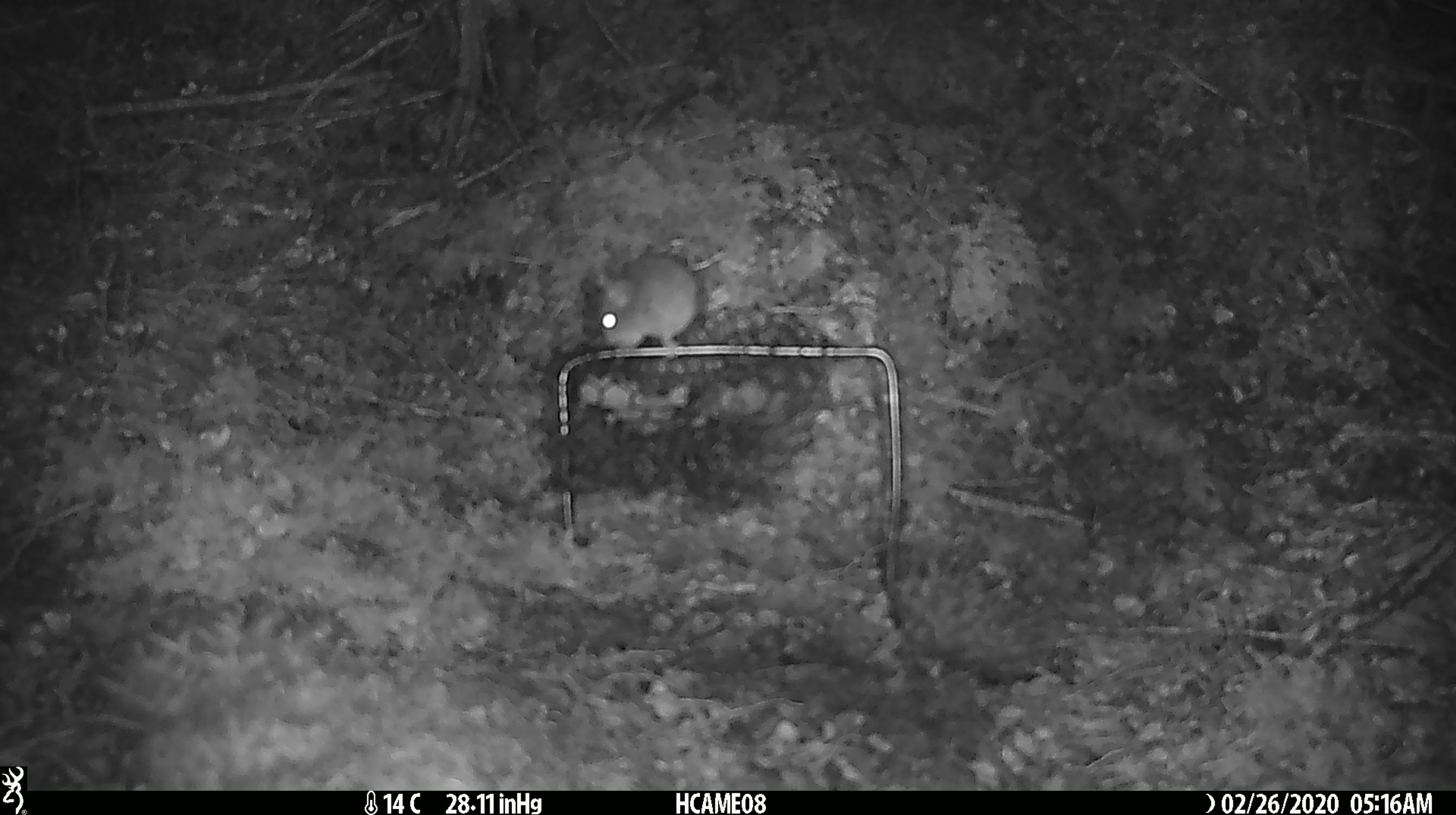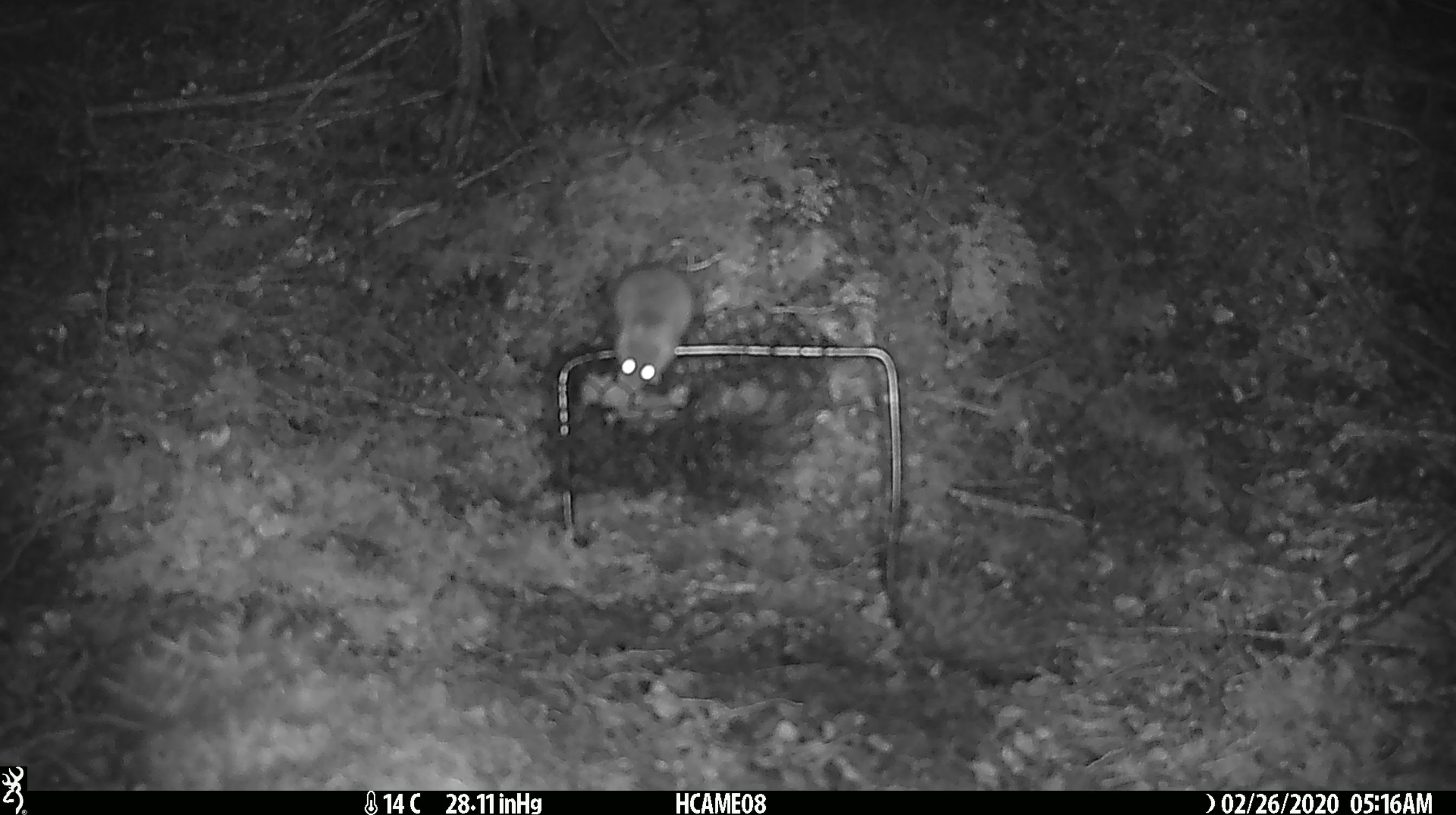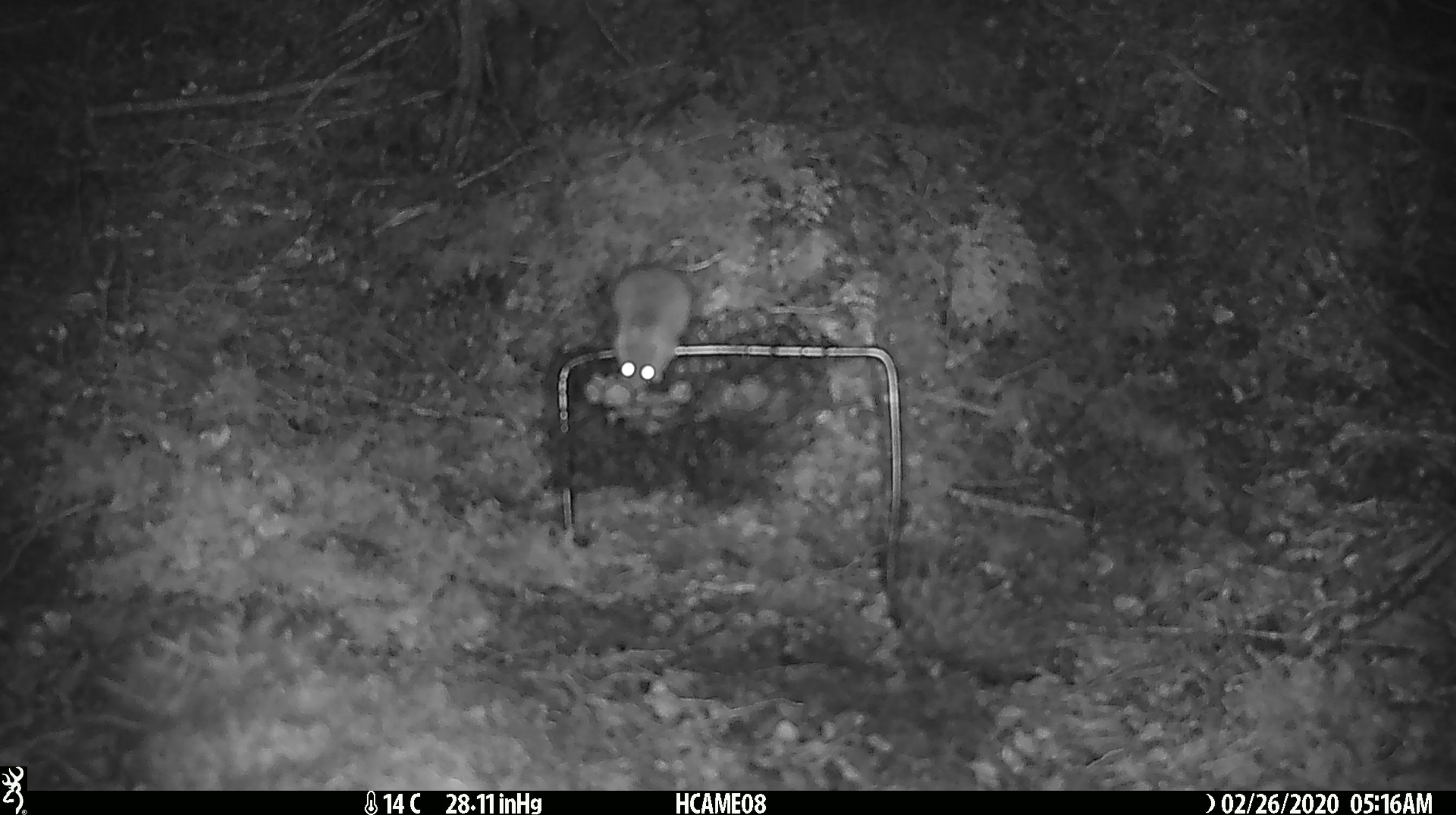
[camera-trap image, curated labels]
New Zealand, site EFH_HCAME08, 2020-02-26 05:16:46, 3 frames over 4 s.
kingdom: Animalia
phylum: Chordata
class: Mammalia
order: Rodentia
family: Muridae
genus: Mus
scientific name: Mus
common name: mouse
Mouse (Mus).